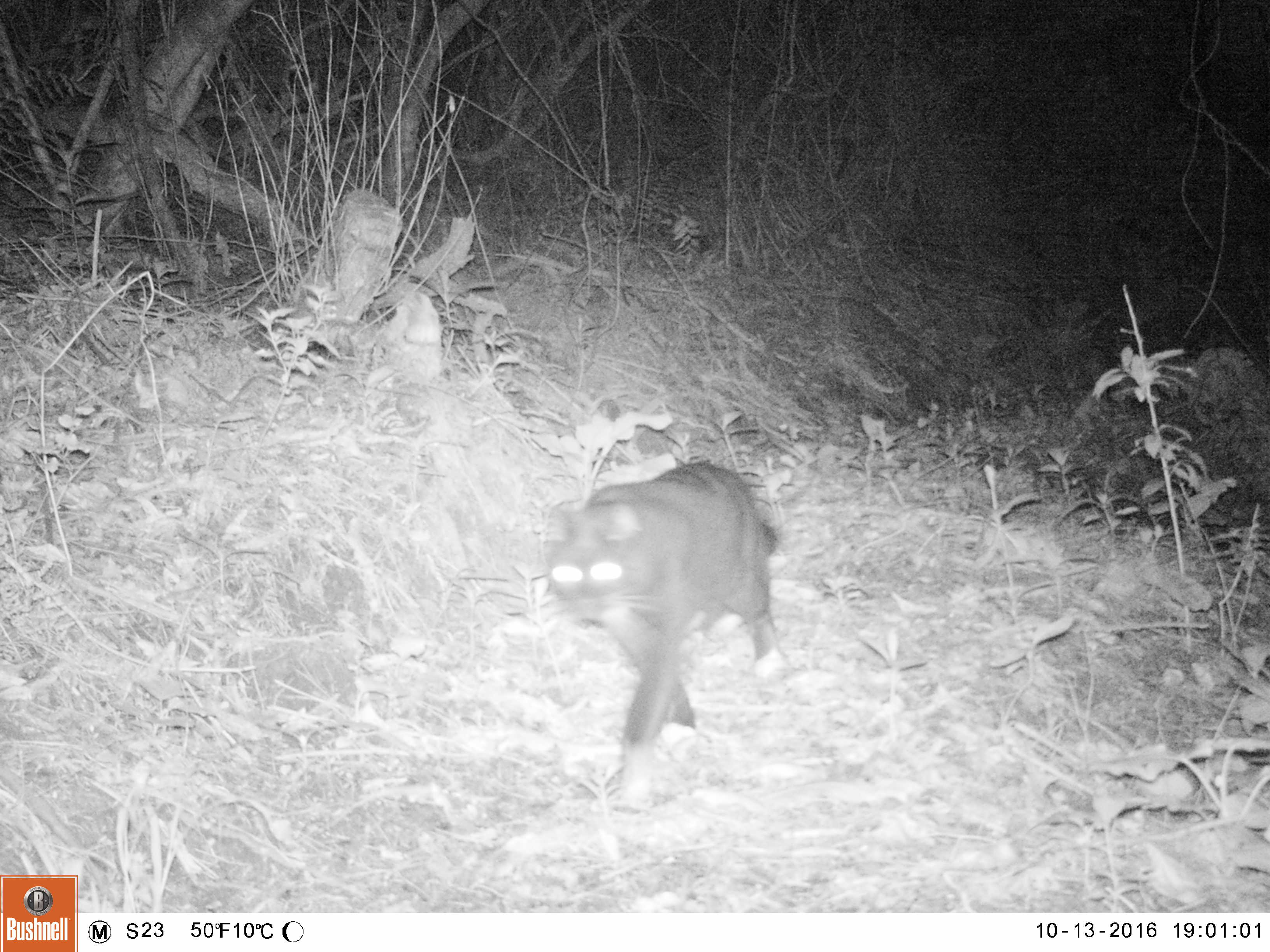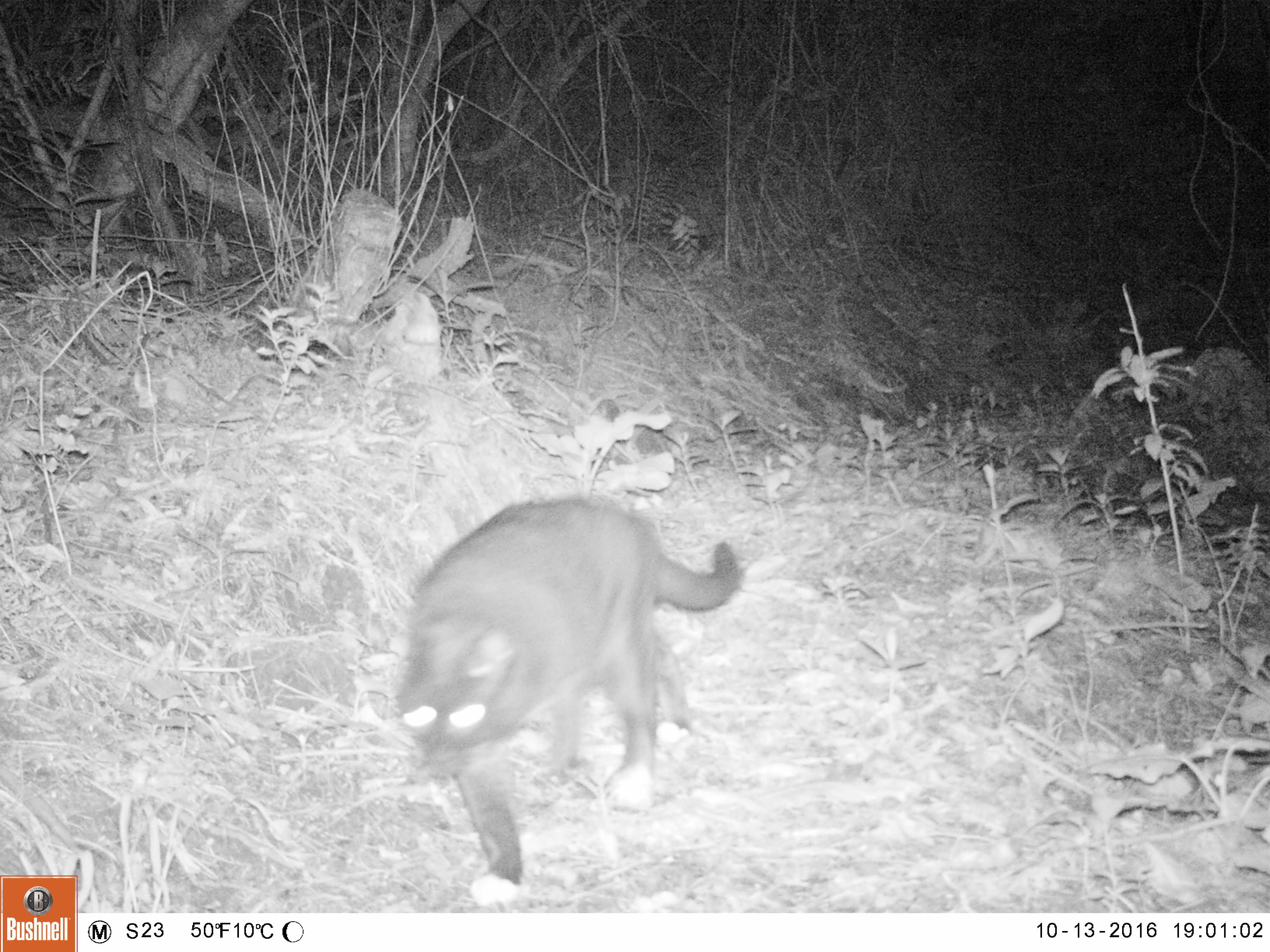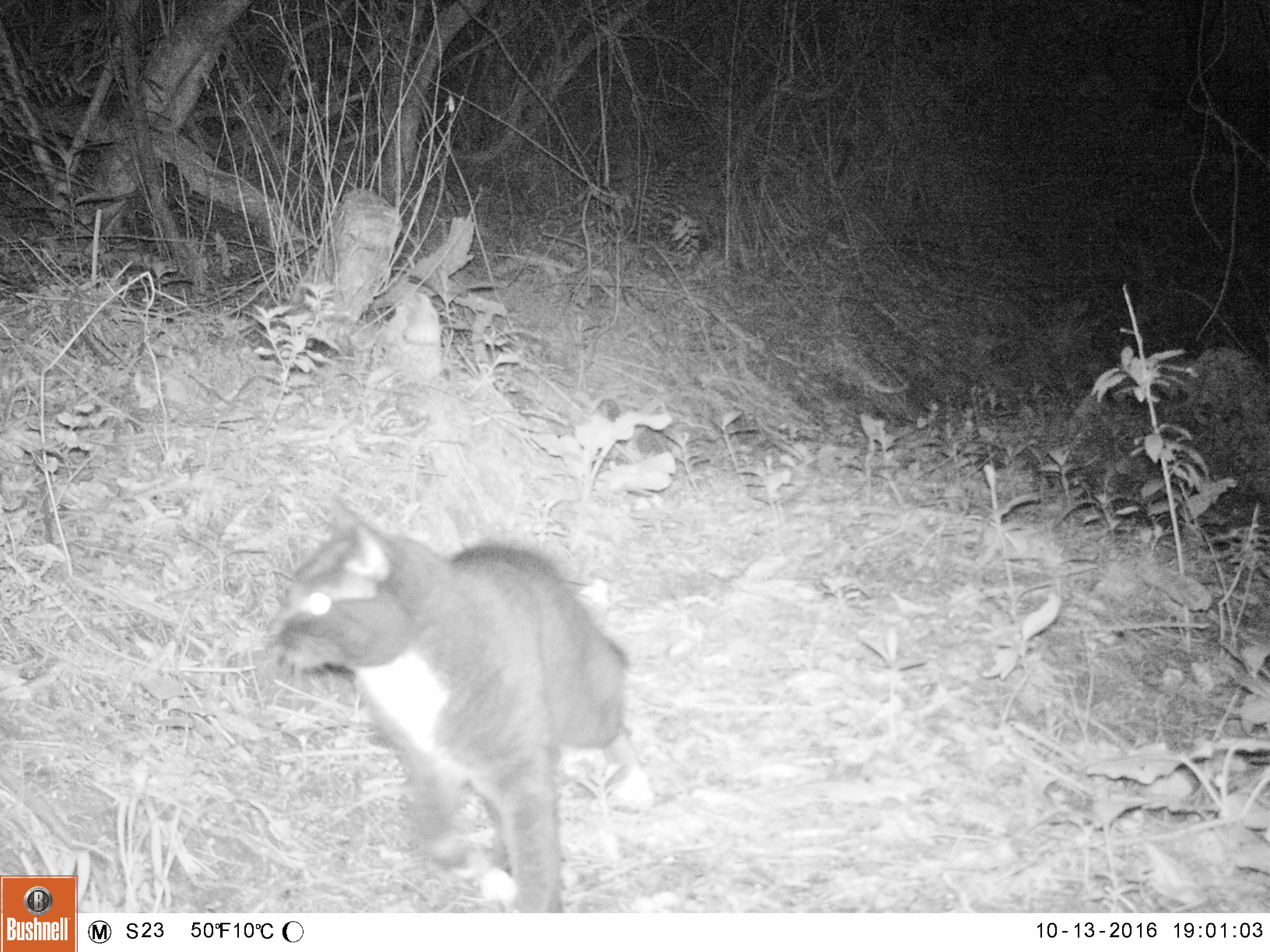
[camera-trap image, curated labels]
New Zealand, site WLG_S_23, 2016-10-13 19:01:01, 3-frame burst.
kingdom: Animalia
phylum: Chordata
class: Mammalia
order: Carnivora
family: Felidae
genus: Felis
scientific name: Felis catus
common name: domestic cat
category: cat